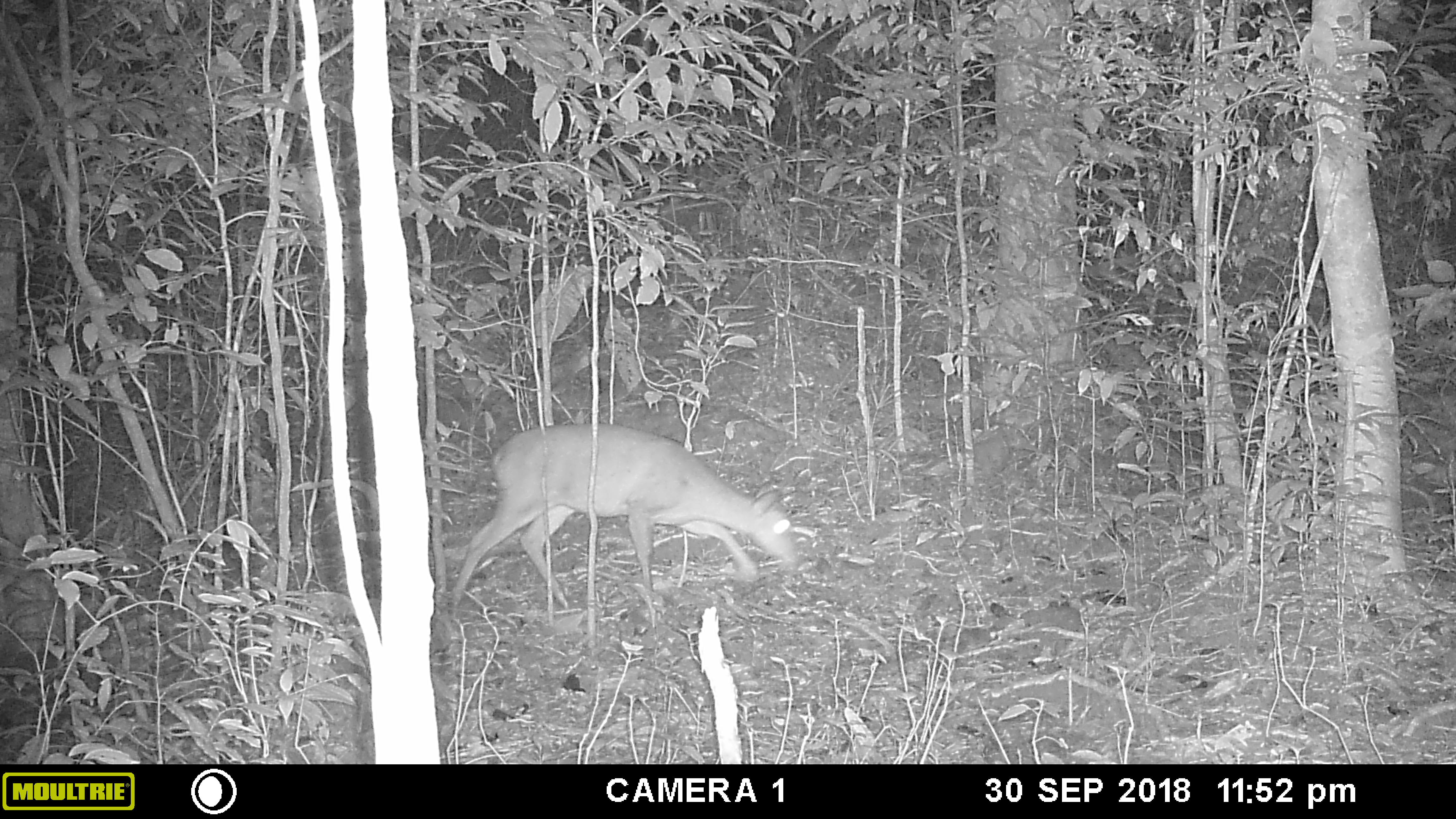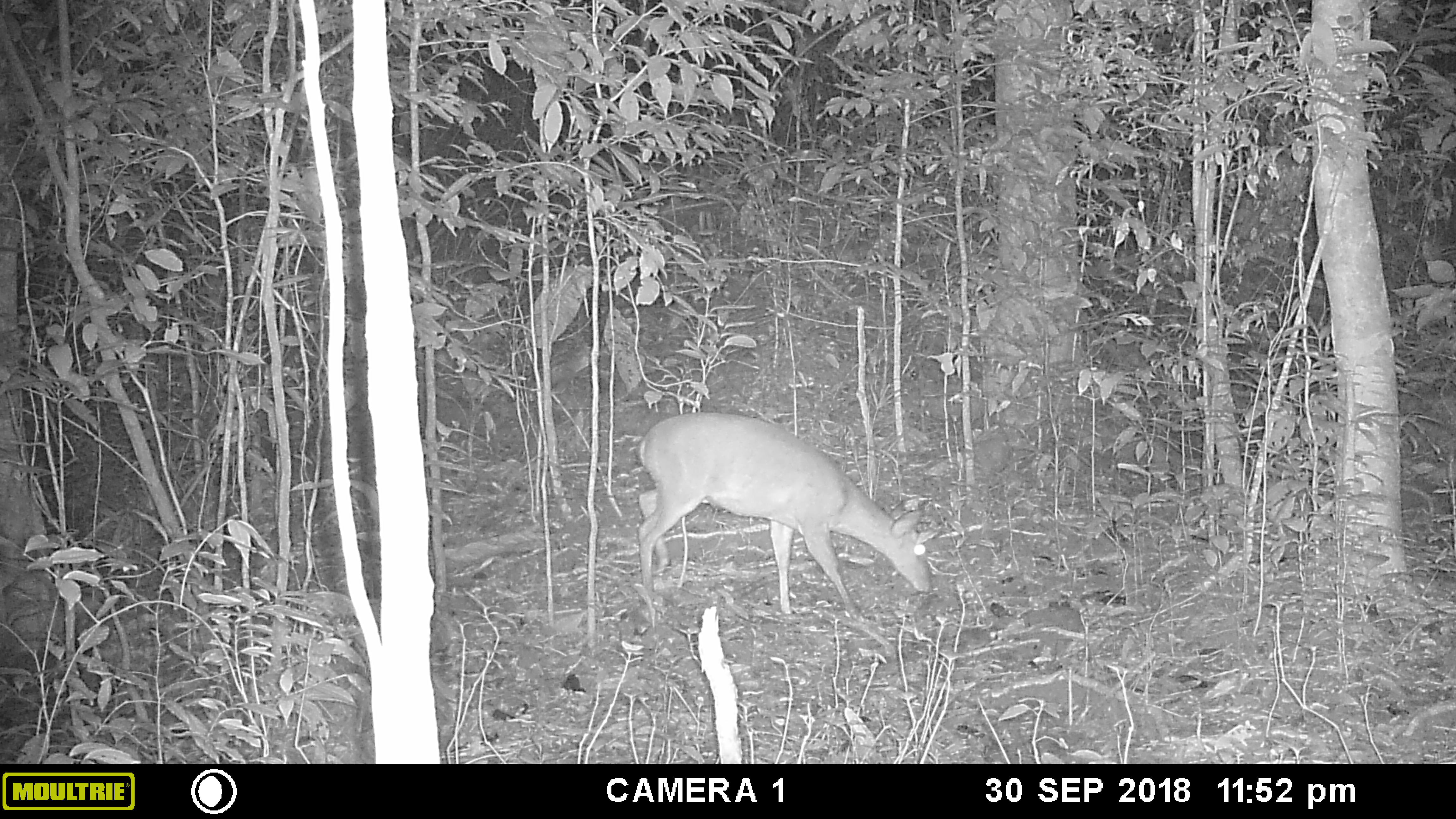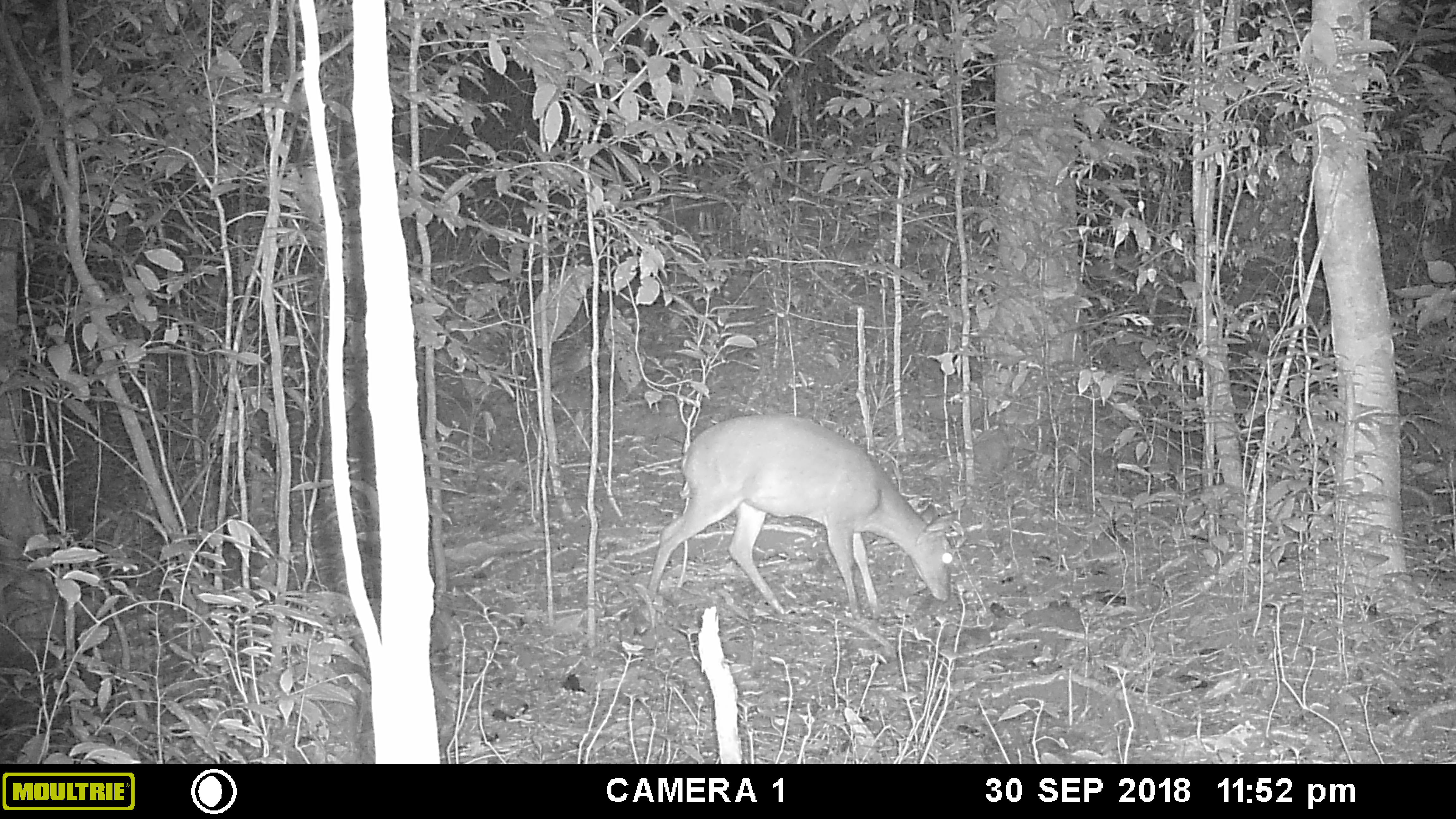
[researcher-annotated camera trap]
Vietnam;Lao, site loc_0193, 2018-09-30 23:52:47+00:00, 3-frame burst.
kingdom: Animalia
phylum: Chordata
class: Mammalia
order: Artiodactyla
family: Cervidae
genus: Muntiacus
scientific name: Muntiacus vuquangensis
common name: large-antlered muntjac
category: large antlered muntjac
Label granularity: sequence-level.